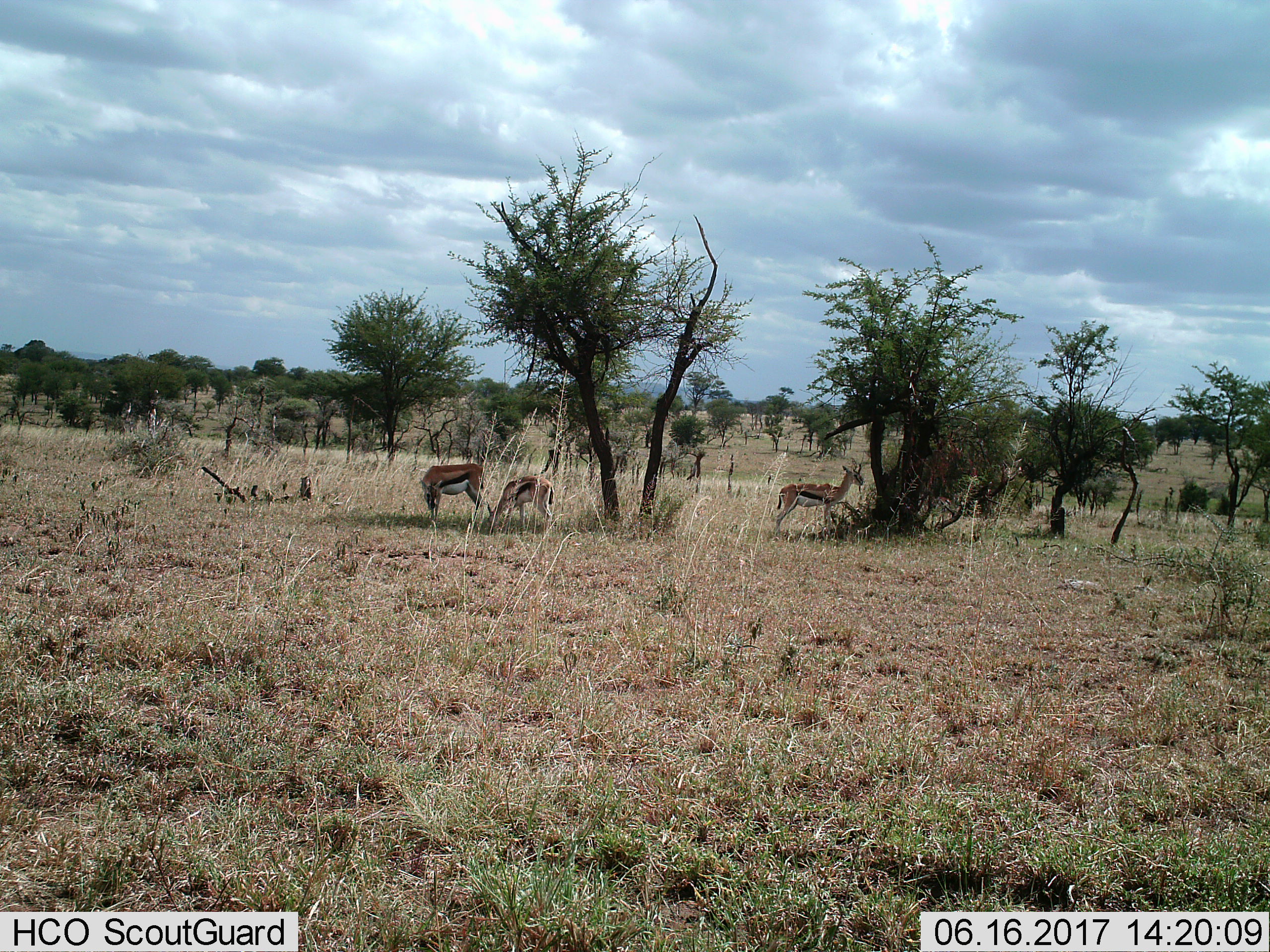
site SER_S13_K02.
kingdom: Animalia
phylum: Chordata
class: Mammalia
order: Artiodactyla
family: Bovidae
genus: Eudorcas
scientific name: Eudorcas thomsonii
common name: thomson's gazelle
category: gazellethomsons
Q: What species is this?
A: Gazellethomsons (thomson's gazelle) (Eudorcas thomsonii).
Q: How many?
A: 3.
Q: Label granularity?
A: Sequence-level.